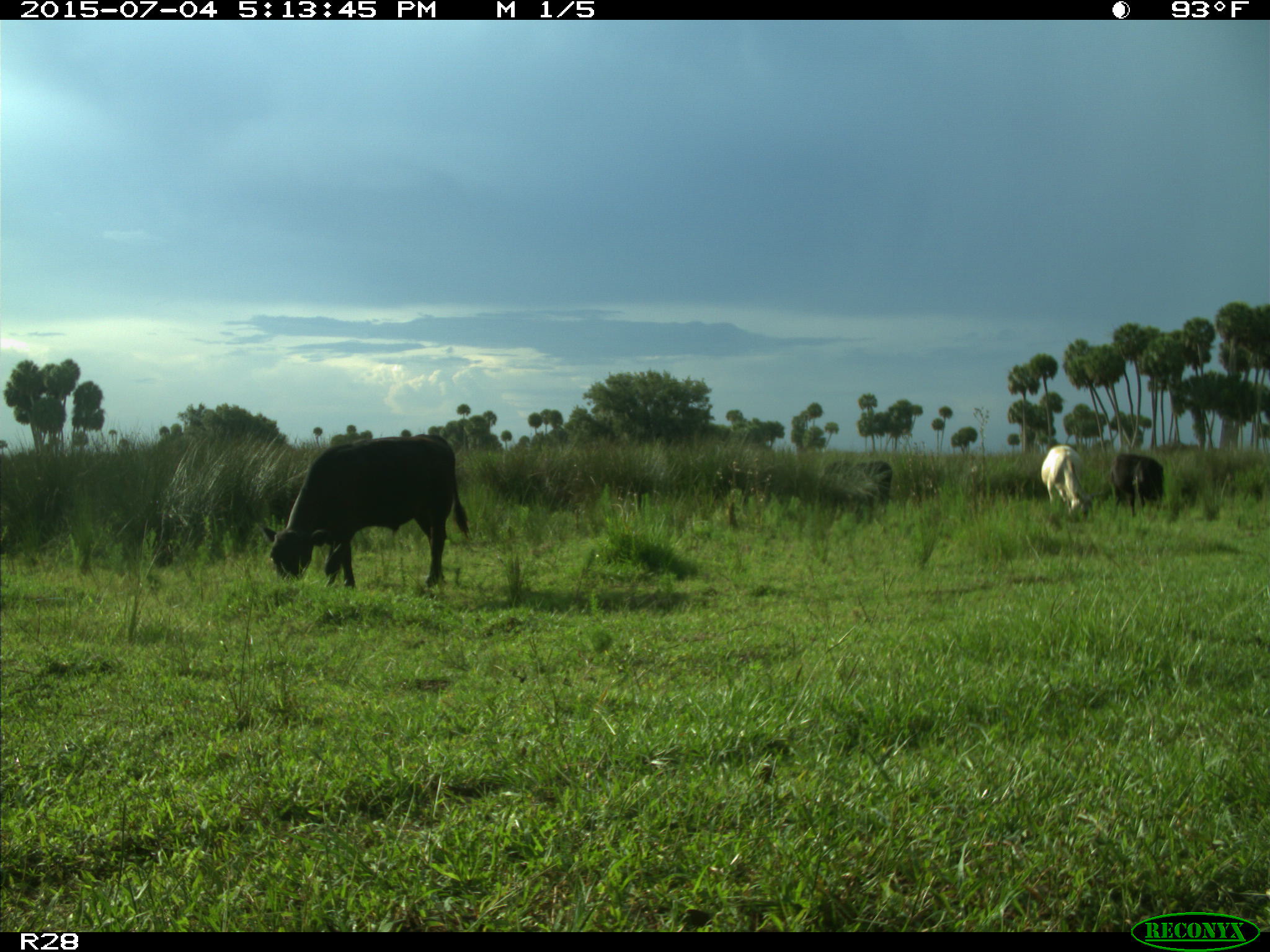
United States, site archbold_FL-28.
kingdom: Animalia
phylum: Chordata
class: Mammalia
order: Artiodactyla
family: Bovidae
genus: Bos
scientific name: Bos taurus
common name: domestic cow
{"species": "Bos taurus (domestic cow)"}